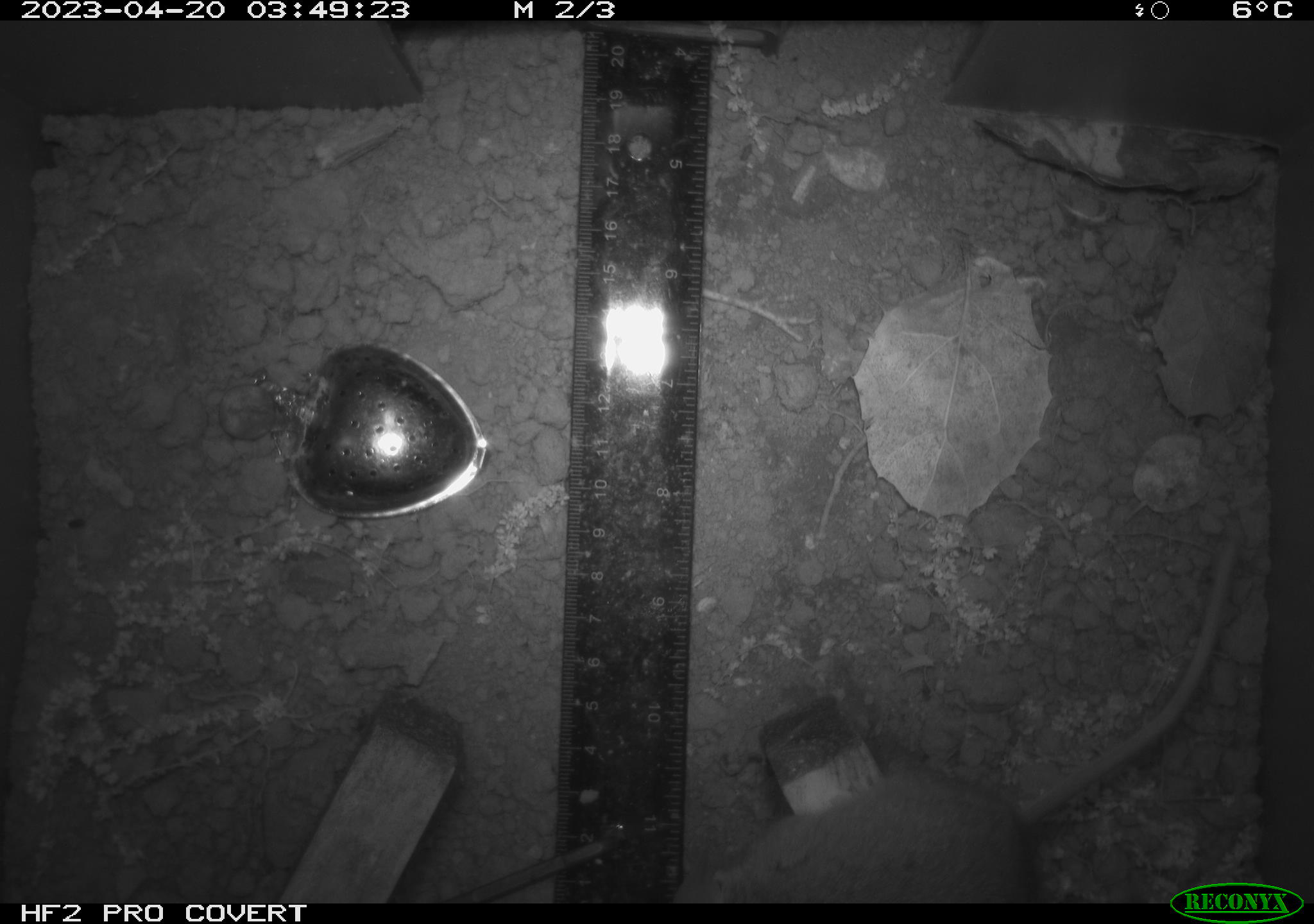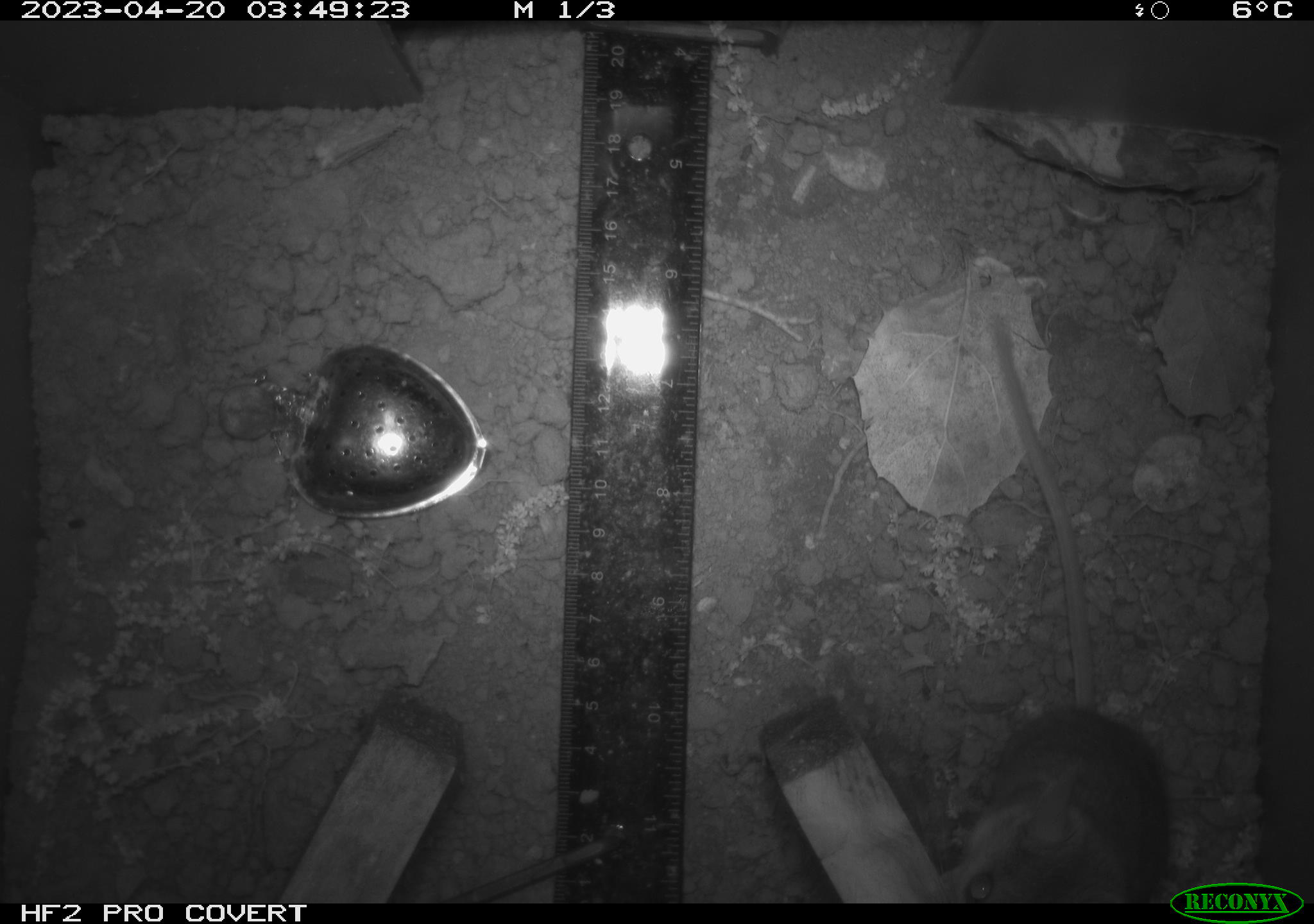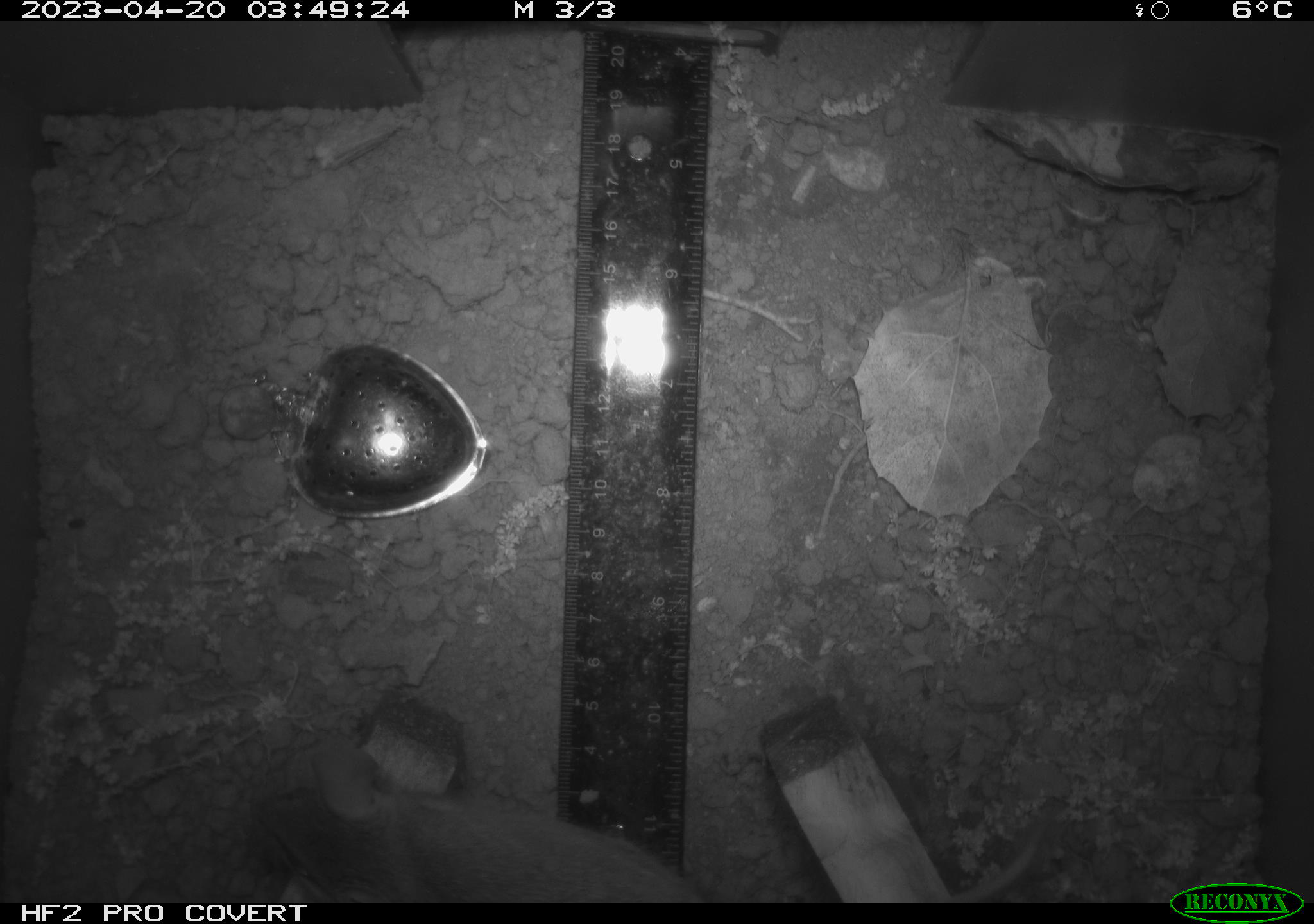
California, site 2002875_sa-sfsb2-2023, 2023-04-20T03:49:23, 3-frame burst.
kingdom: Animalia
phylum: Chordata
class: Mammalia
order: Rodentia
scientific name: Rodentia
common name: mouse species